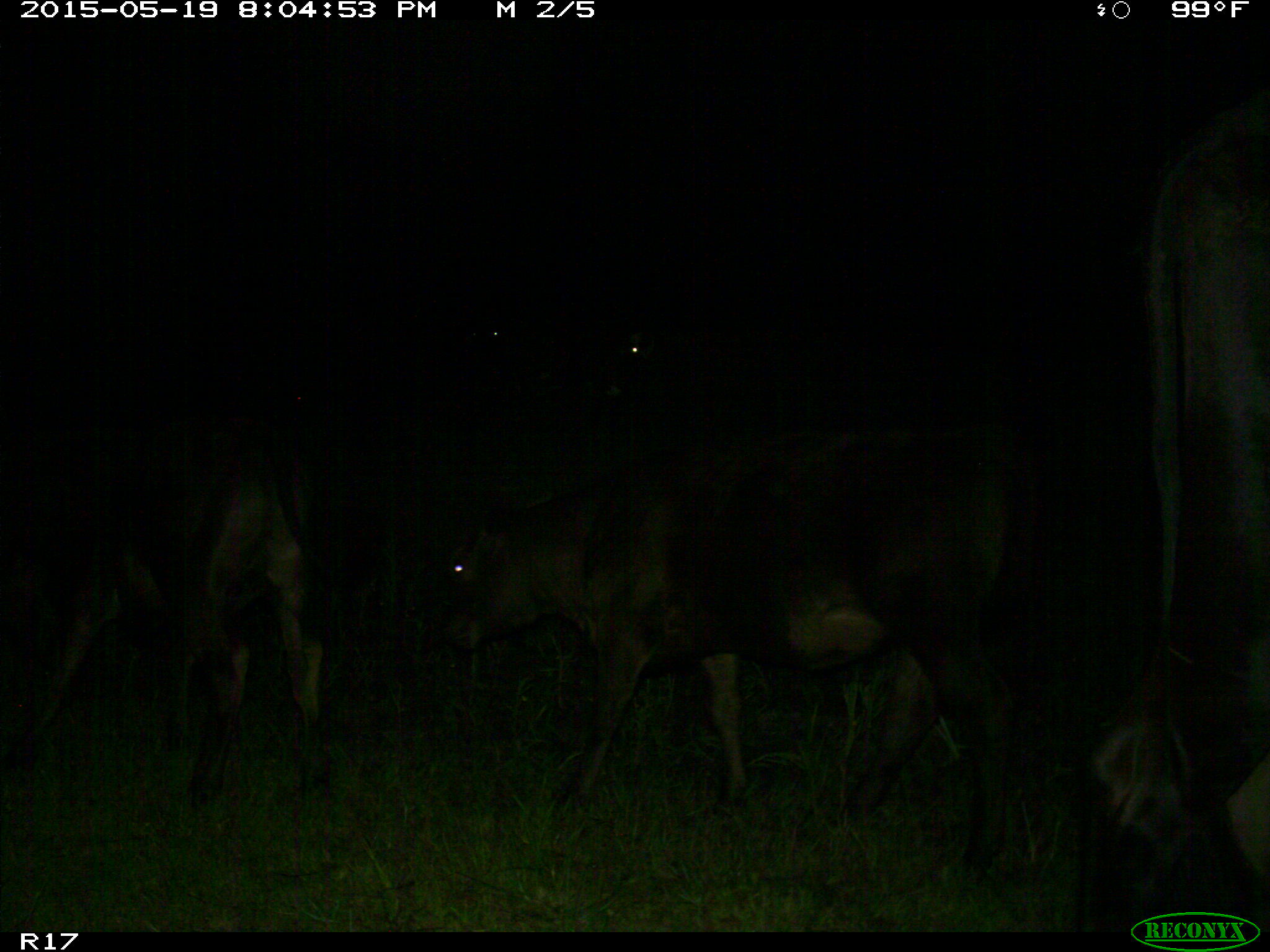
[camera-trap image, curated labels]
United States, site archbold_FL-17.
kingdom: Animalia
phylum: Chordata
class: Mammalia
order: Artiodactyla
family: Bovidae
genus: Bos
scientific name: Bos taurus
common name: domestic cow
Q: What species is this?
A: Bos taurus (domestic cow).